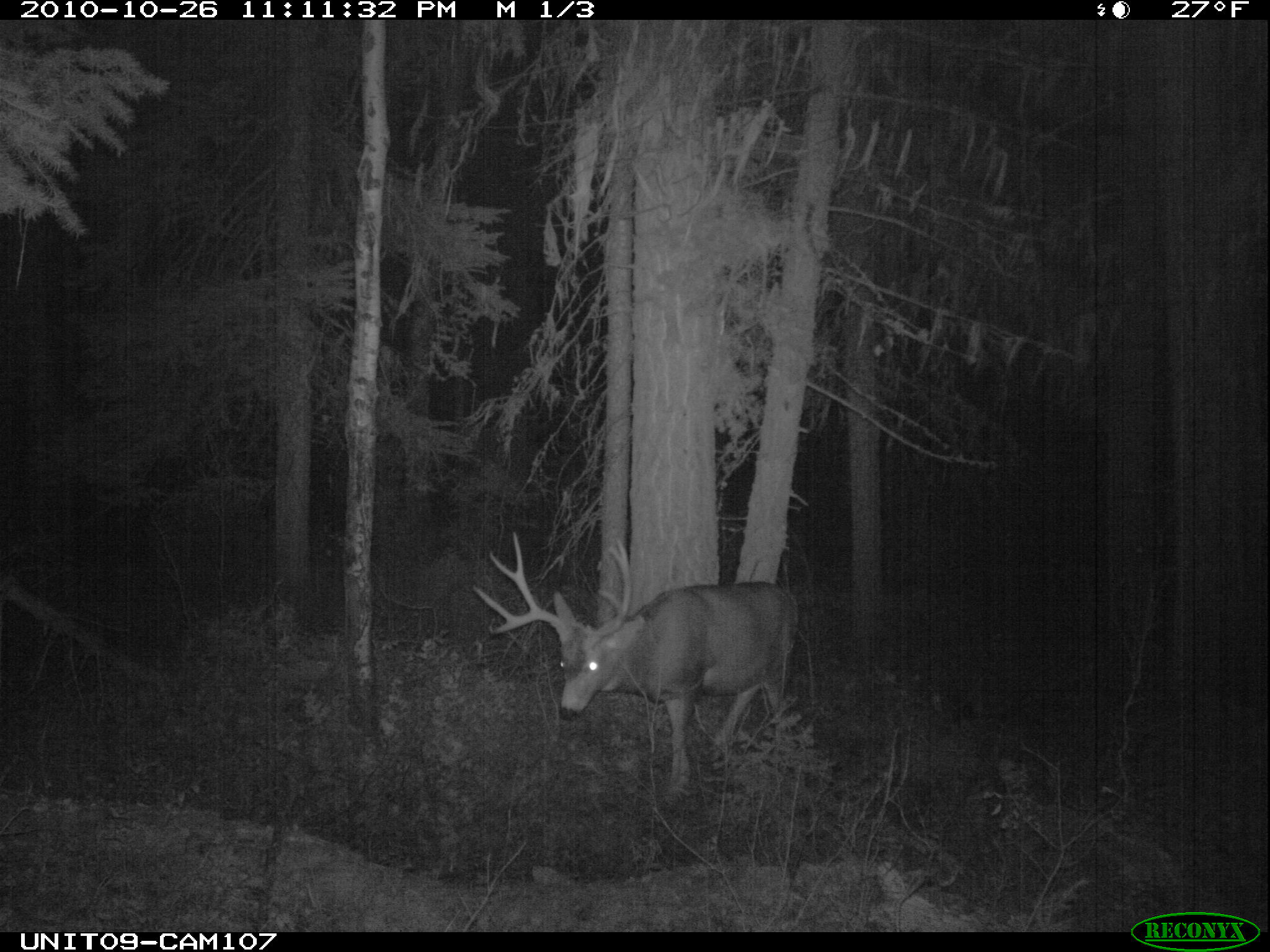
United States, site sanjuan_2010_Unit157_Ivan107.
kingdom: Animalia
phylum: Chordata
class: Mammalia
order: Artiodactyla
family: Cervidae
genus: Odocoileus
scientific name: Odocoileus hemionus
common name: mule deer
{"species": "Odocoileus hemionus (mule deer)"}